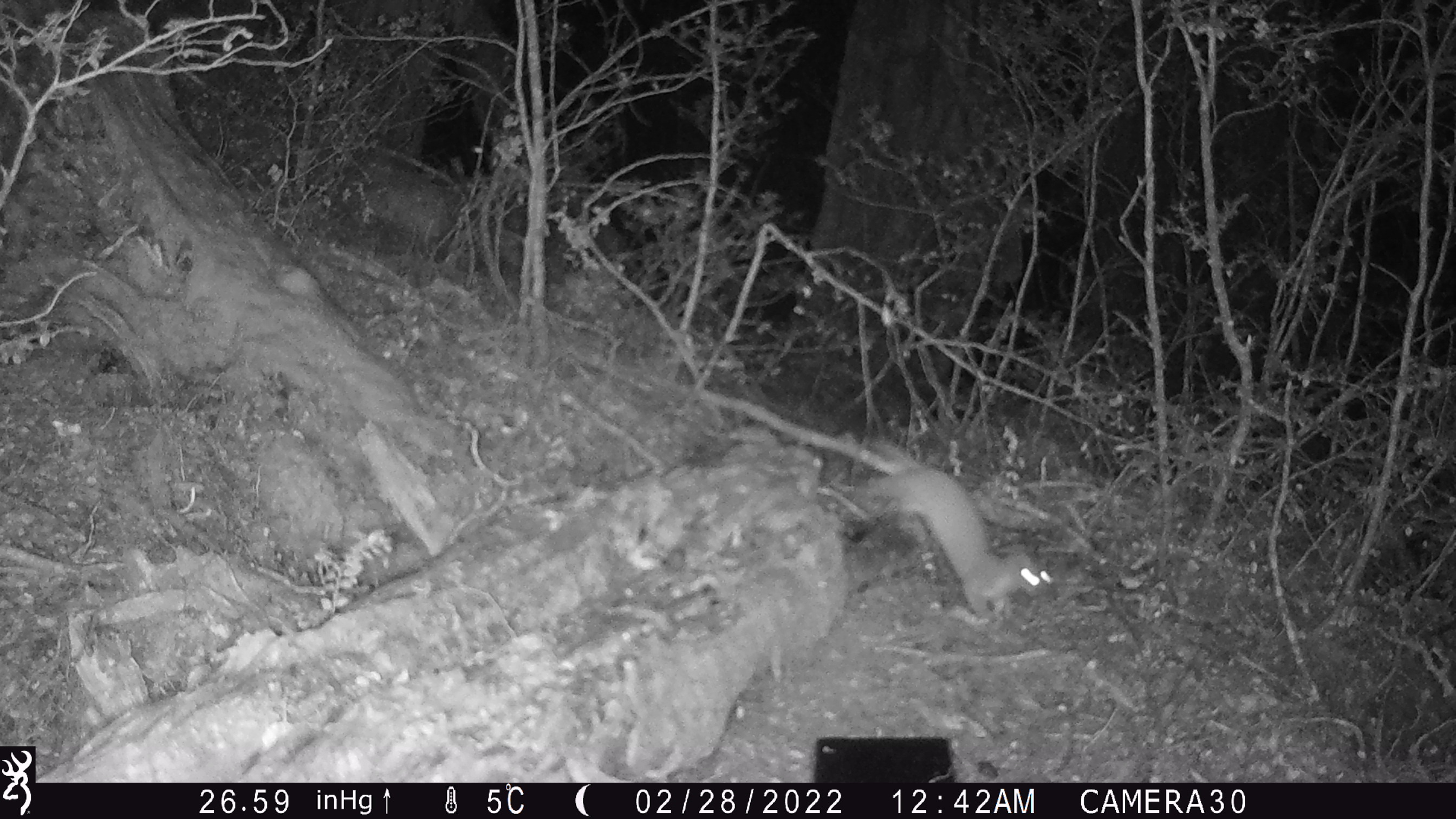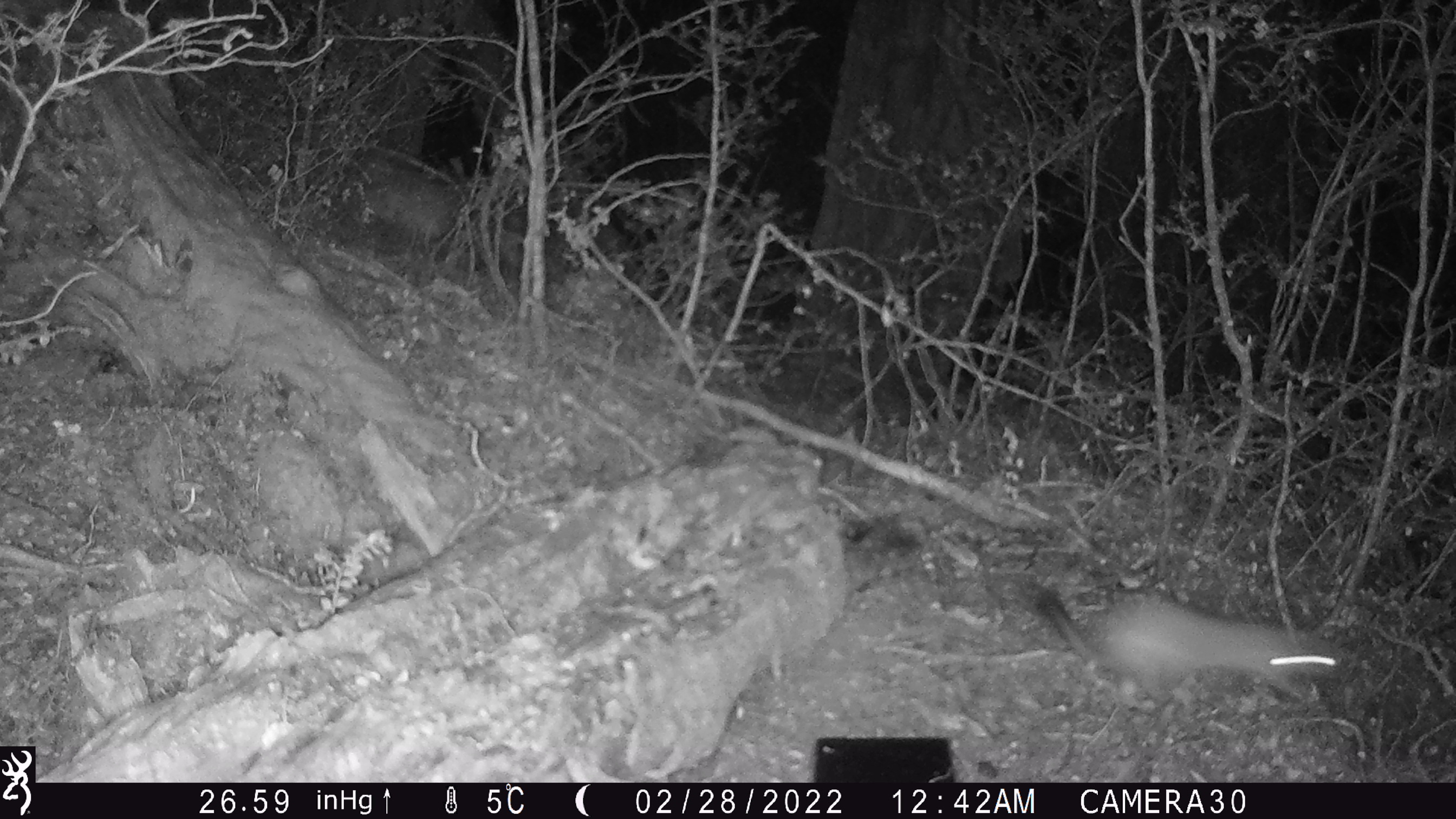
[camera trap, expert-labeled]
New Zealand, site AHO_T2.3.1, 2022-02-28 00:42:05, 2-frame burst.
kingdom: Animalia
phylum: Chordata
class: Mammalia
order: Carnivora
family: Mustelidae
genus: Mustela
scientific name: Mustela erminea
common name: stoat